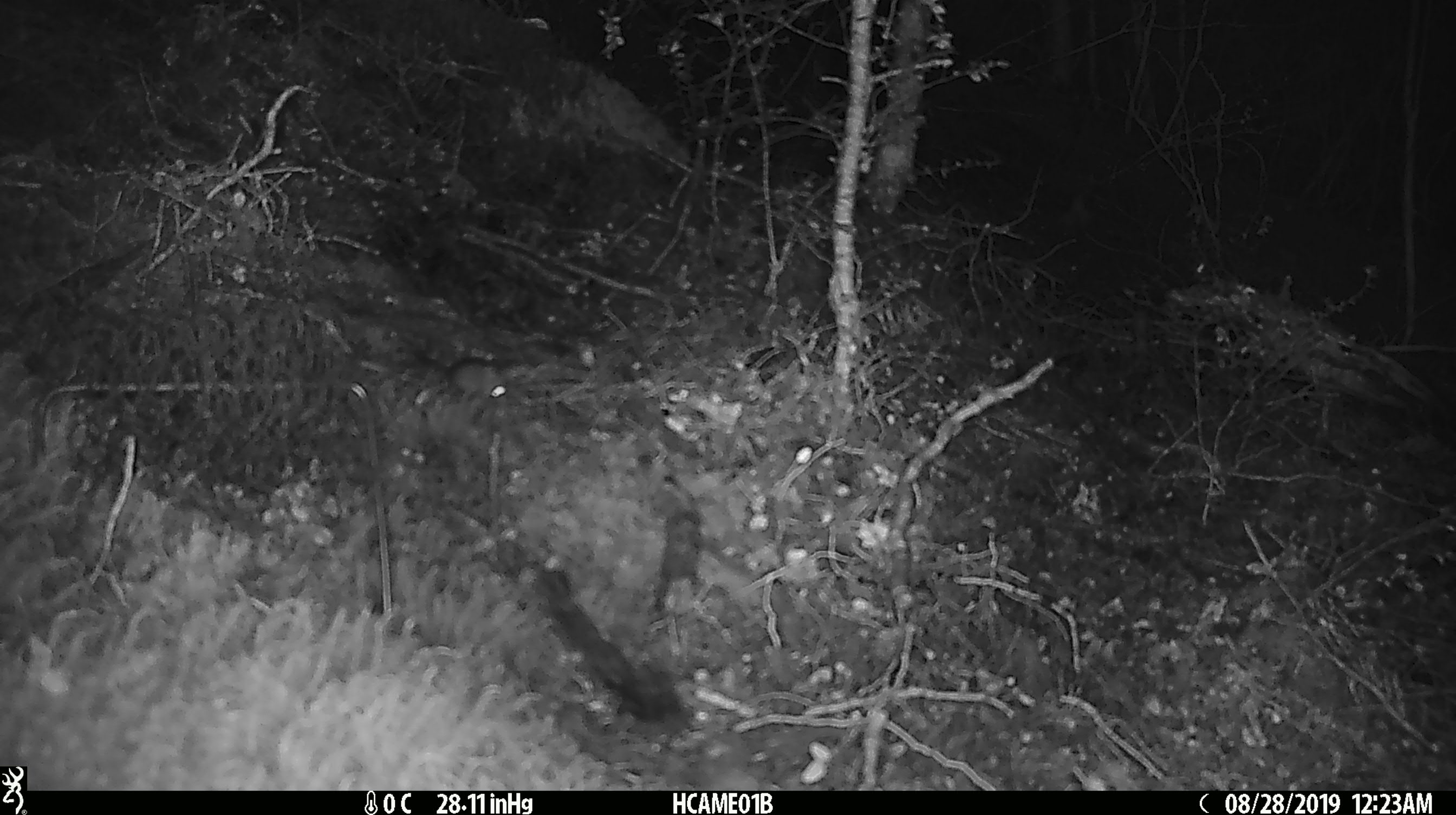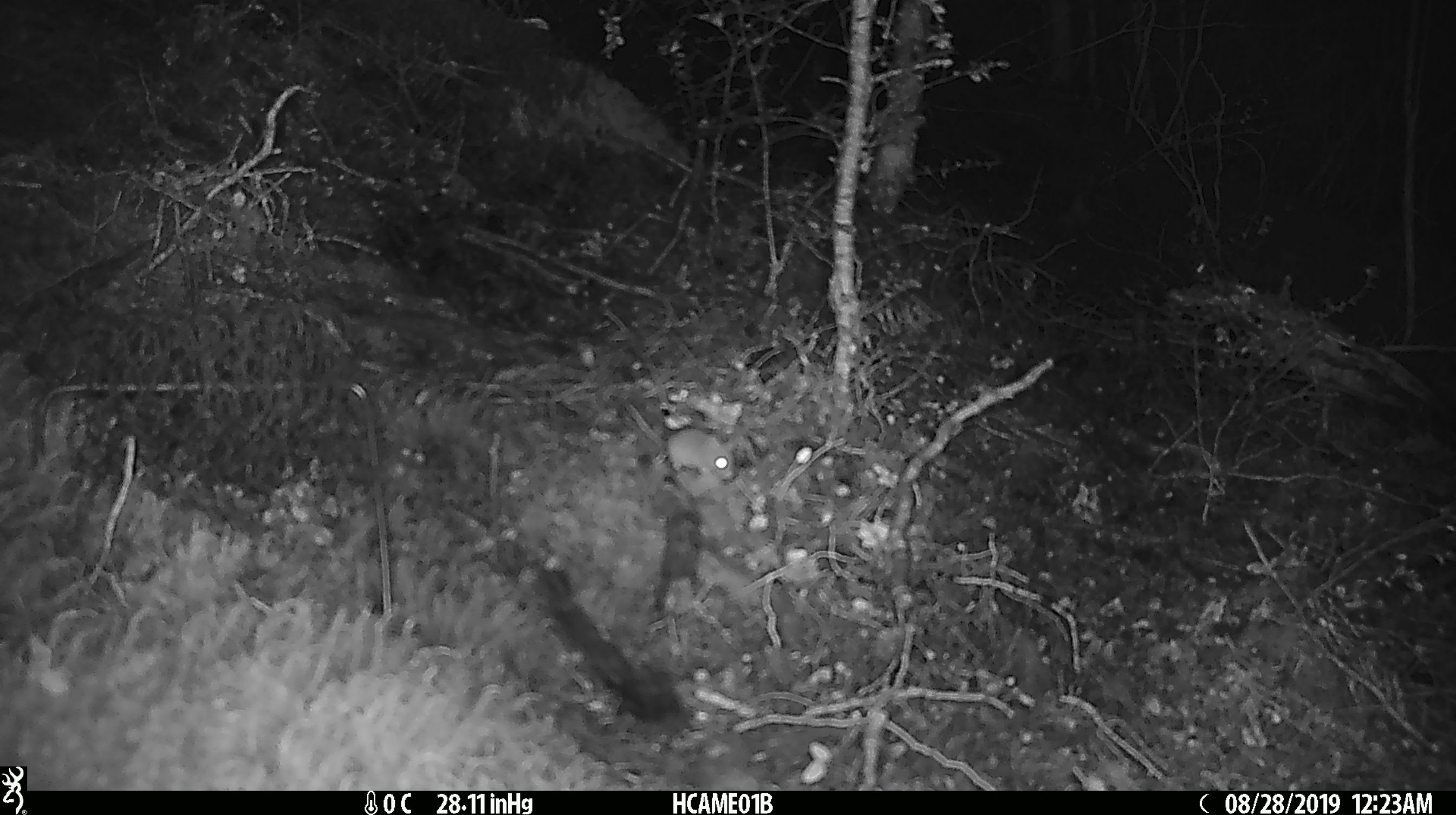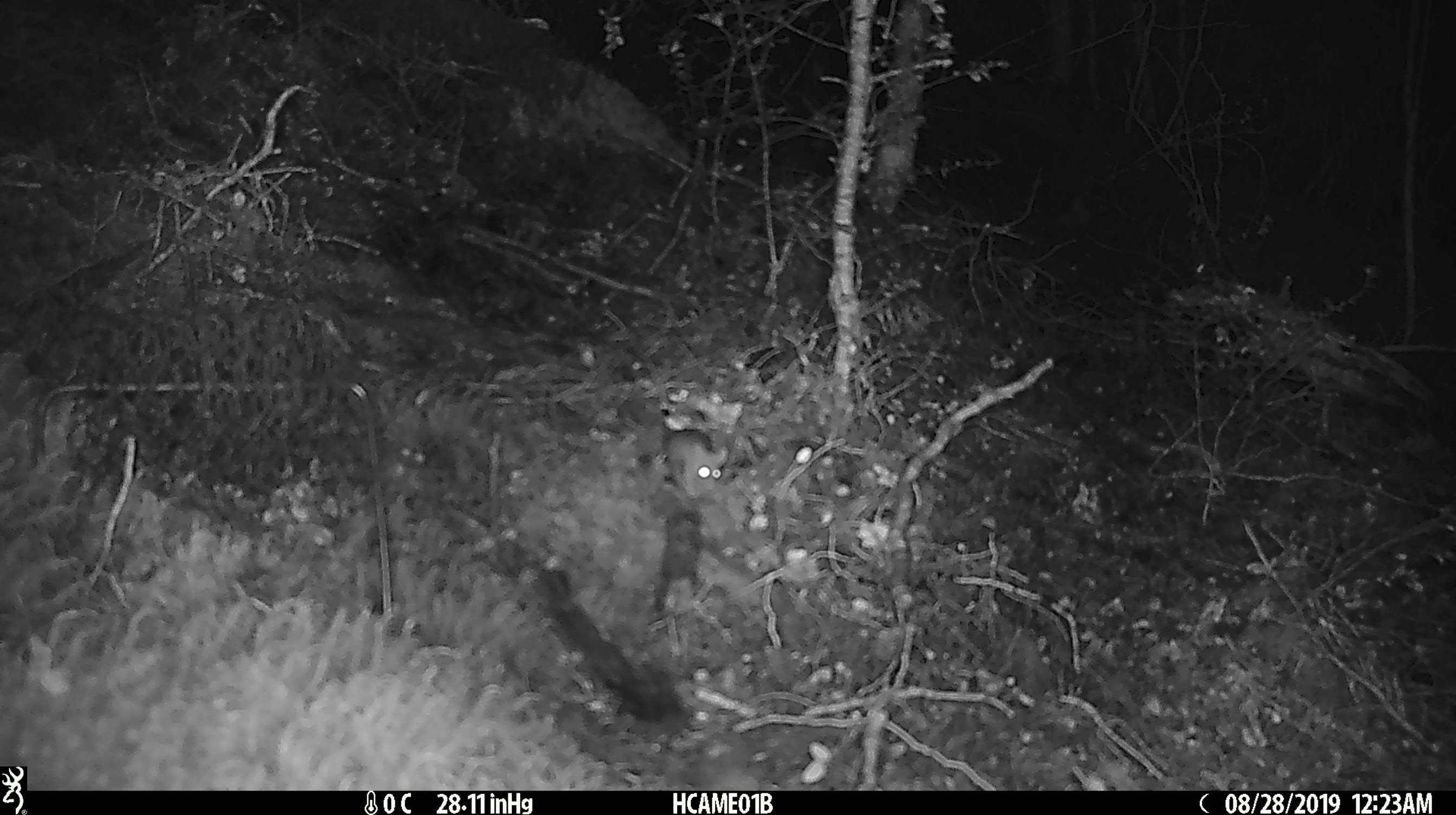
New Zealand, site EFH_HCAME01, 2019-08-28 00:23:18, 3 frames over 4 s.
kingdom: Animalia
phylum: Chordata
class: Mammalia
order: Rodentia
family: Muridae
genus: Mus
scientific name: Mus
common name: mouse